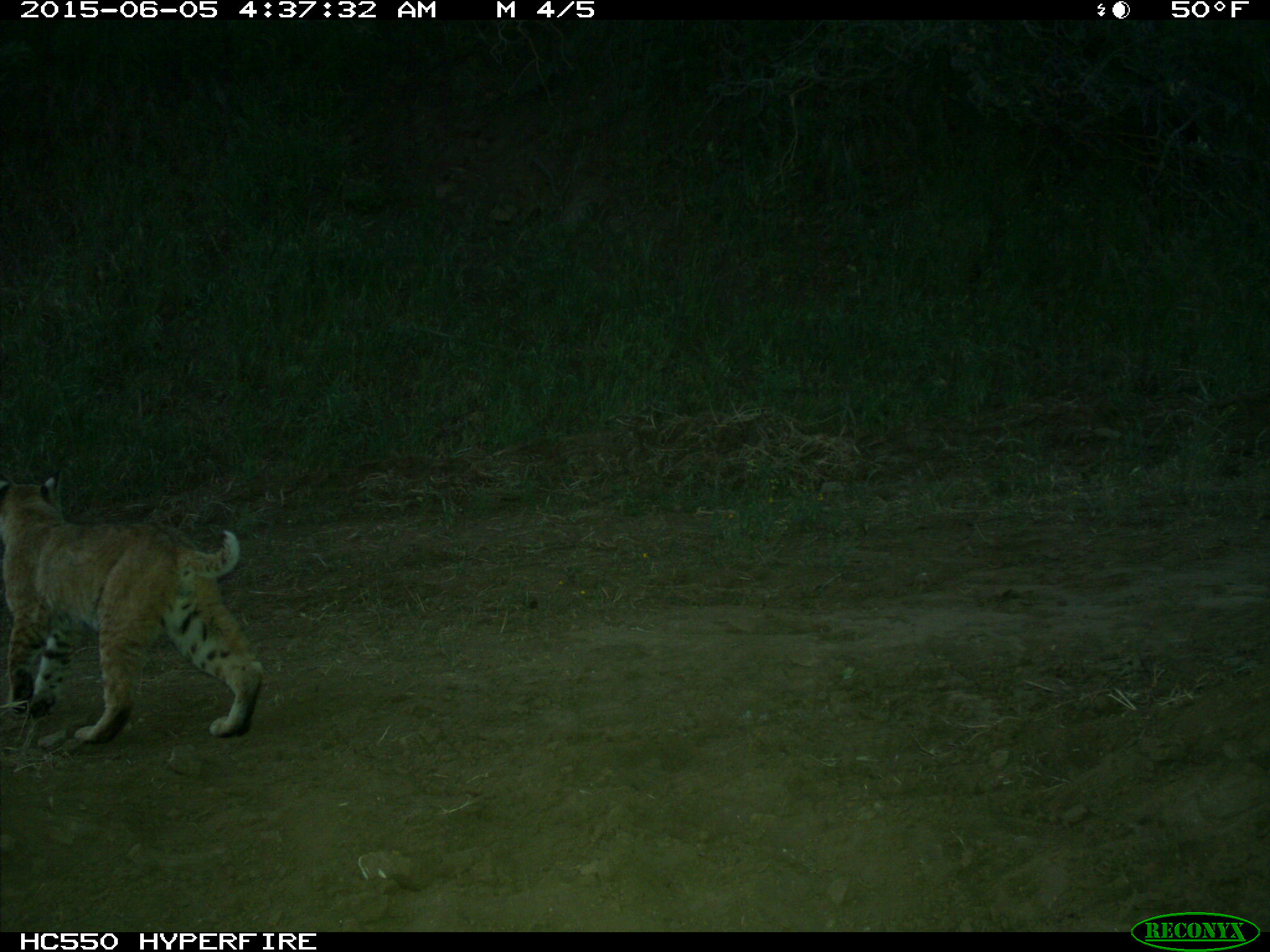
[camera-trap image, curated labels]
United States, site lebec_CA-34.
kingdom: Animalia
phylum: Chordata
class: Mammalia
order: Carnivora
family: Felidae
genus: Lynx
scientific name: Lynx rufus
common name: bobcat